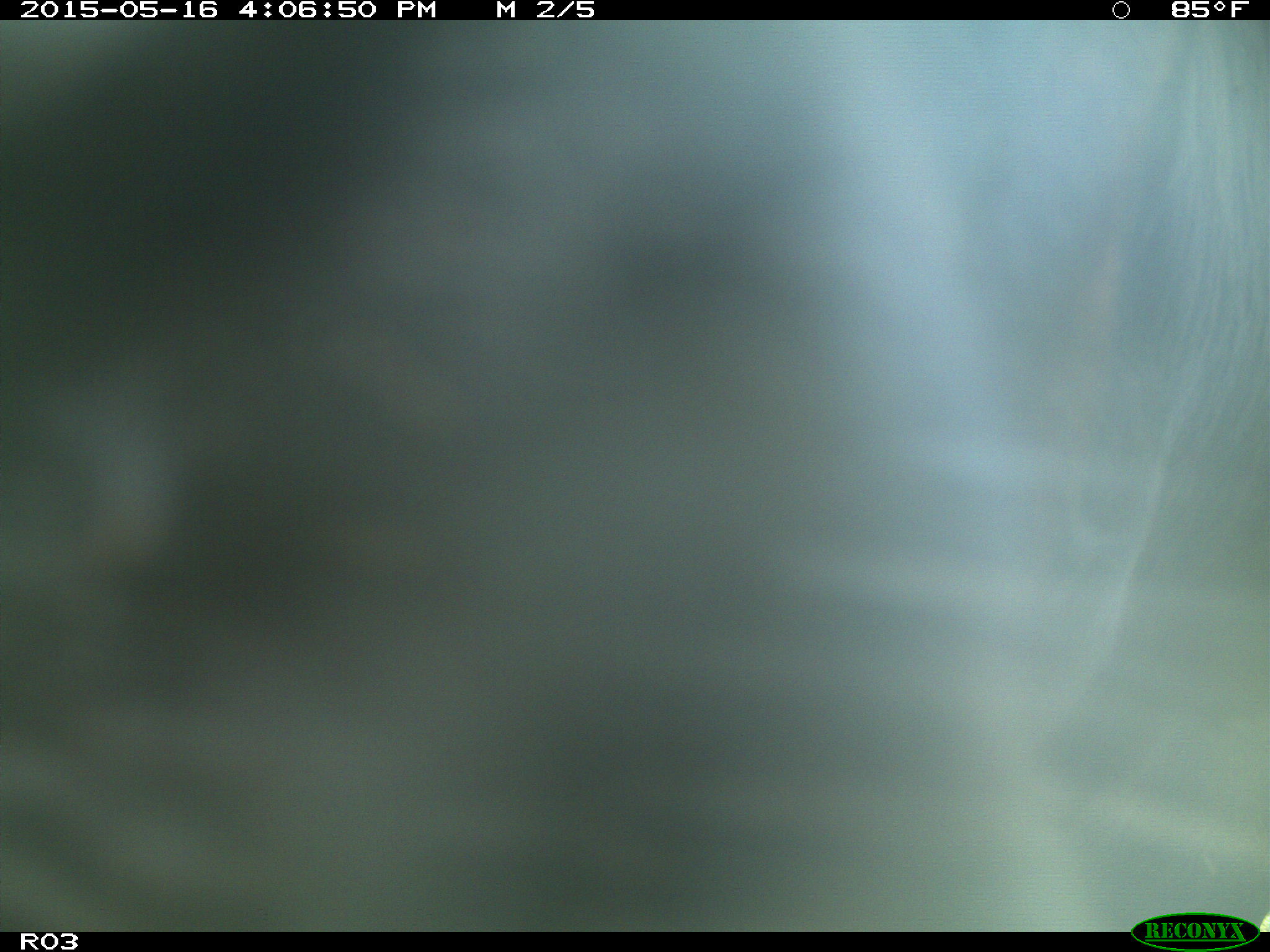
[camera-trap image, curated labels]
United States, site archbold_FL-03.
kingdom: Animalia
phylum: Chordata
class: Mammalia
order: Artiodactyla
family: Bovidae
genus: Bos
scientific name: Bos taurus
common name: domestic cow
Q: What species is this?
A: Bos taurus (domestic cow).